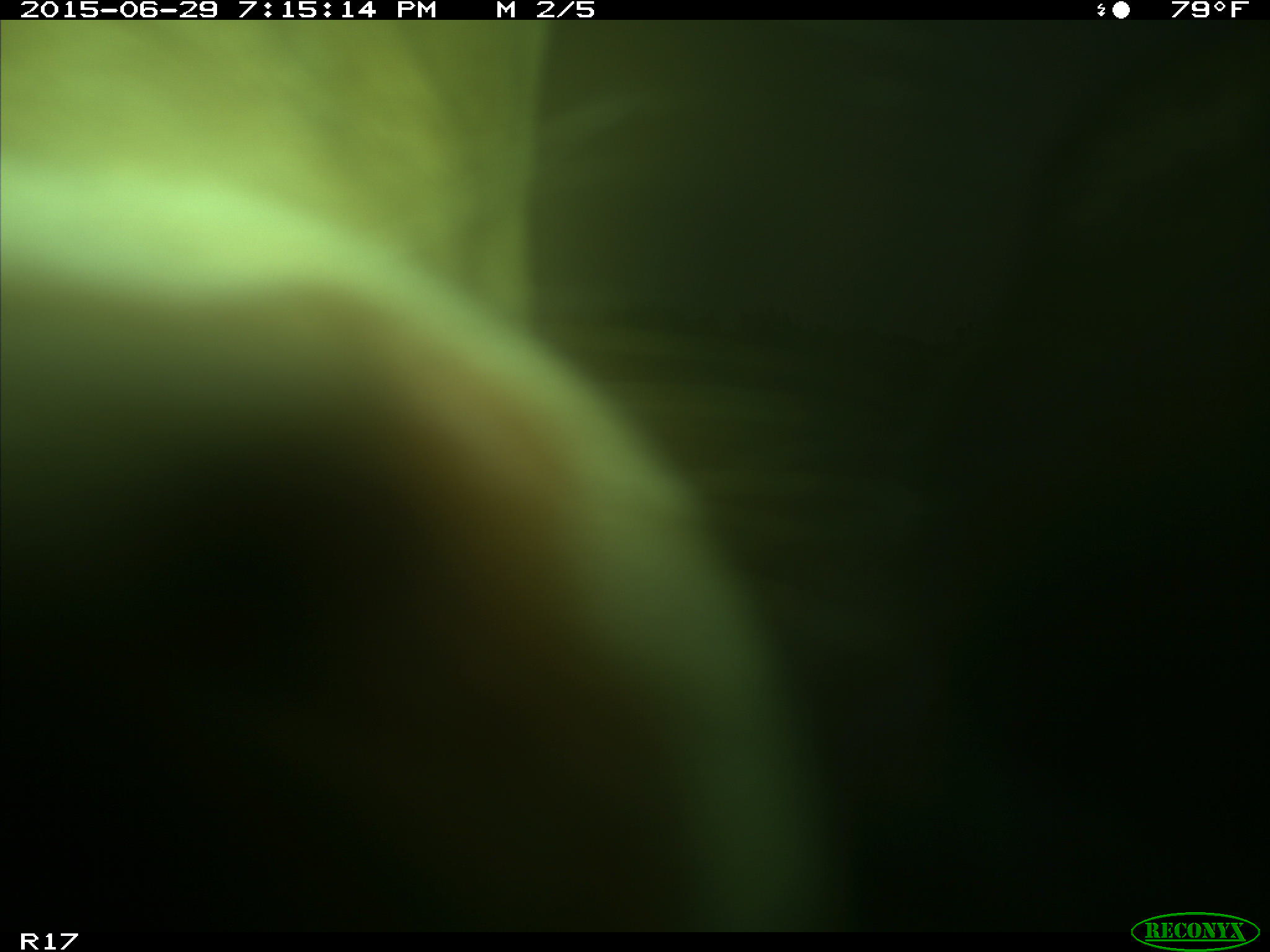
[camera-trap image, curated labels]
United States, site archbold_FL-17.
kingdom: Animalia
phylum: Chordata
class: Mammalia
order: Artiodactyla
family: Bovidae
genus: Bos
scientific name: Bos taurus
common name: domestic cow